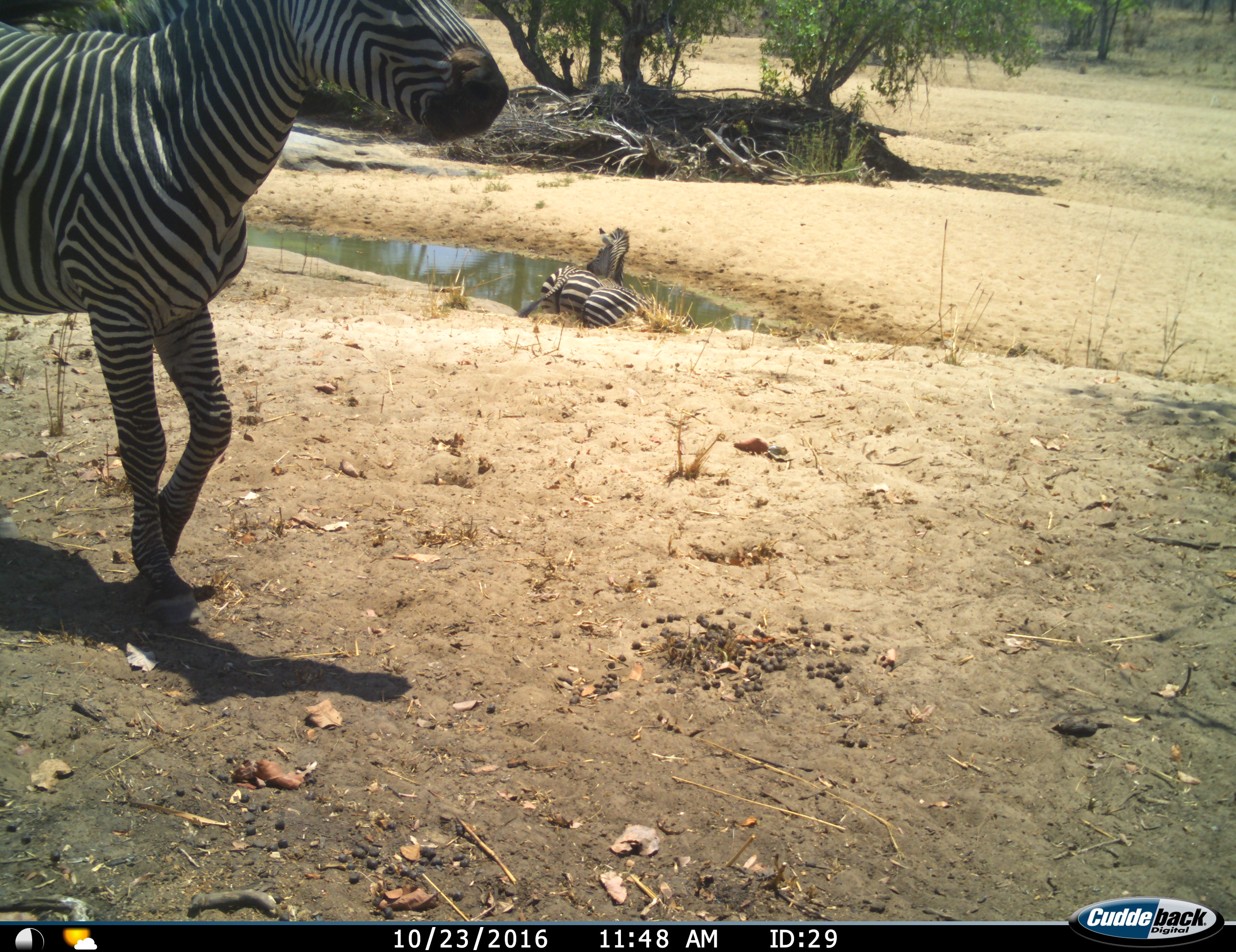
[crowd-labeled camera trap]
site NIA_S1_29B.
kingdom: Animalia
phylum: Chordata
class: Mammalia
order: Perissodactyla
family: Equidae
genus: Equus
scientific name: Equus quagga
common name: plains zebra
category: zebraplains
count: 3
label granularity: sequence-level